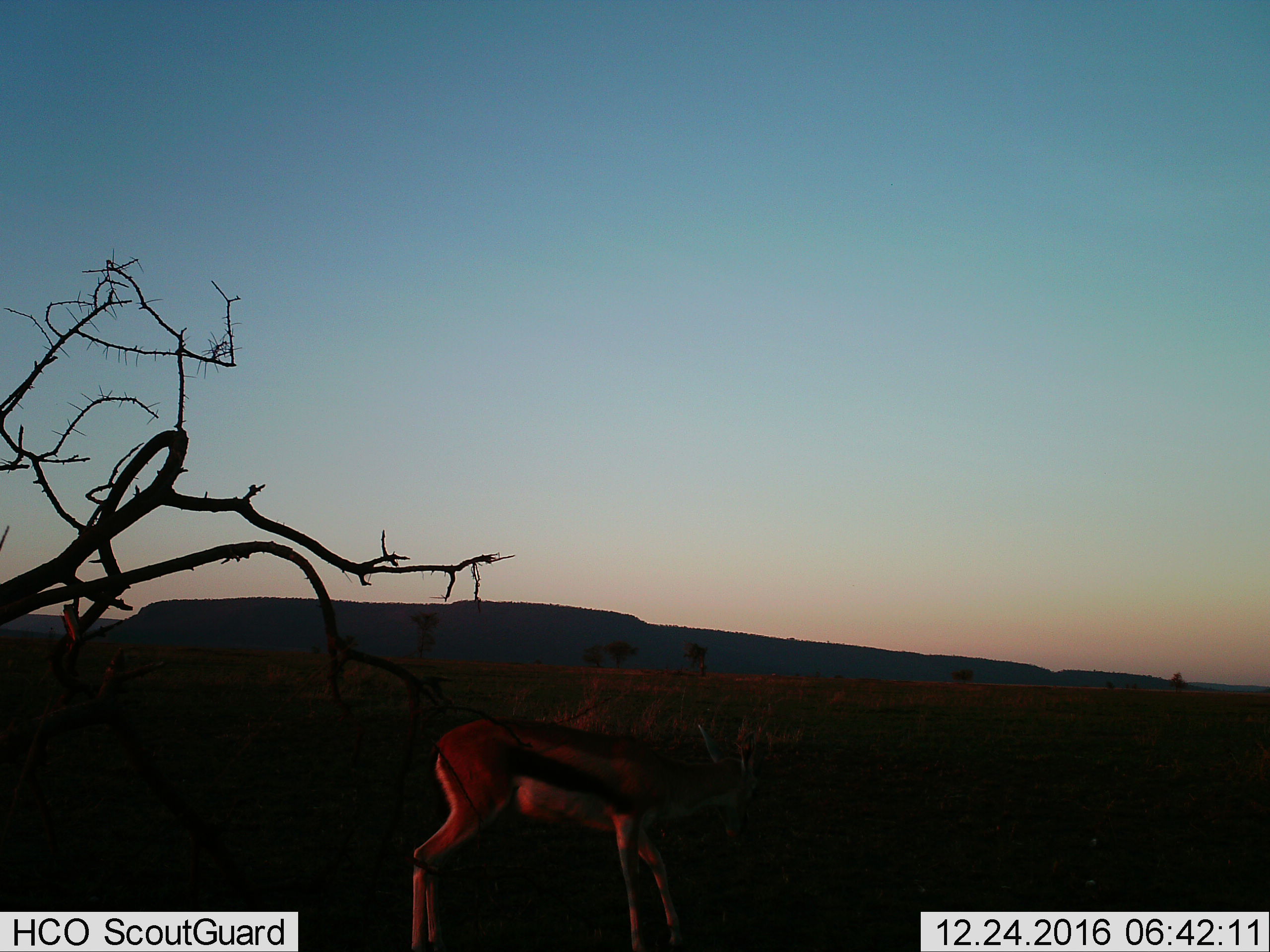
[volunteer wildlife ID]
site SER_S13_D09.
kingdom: Animalia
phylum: Chordata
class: Mammalia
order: Artiodactyla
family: Bovidae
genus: Eudorcas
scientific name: Eudorcas thomsonii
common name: thomson's gazelle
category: gazellethomsons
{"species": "gazellethomsons (thomson's gazelle) (Eudorcas thomsonii)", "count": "1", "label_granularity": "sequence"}